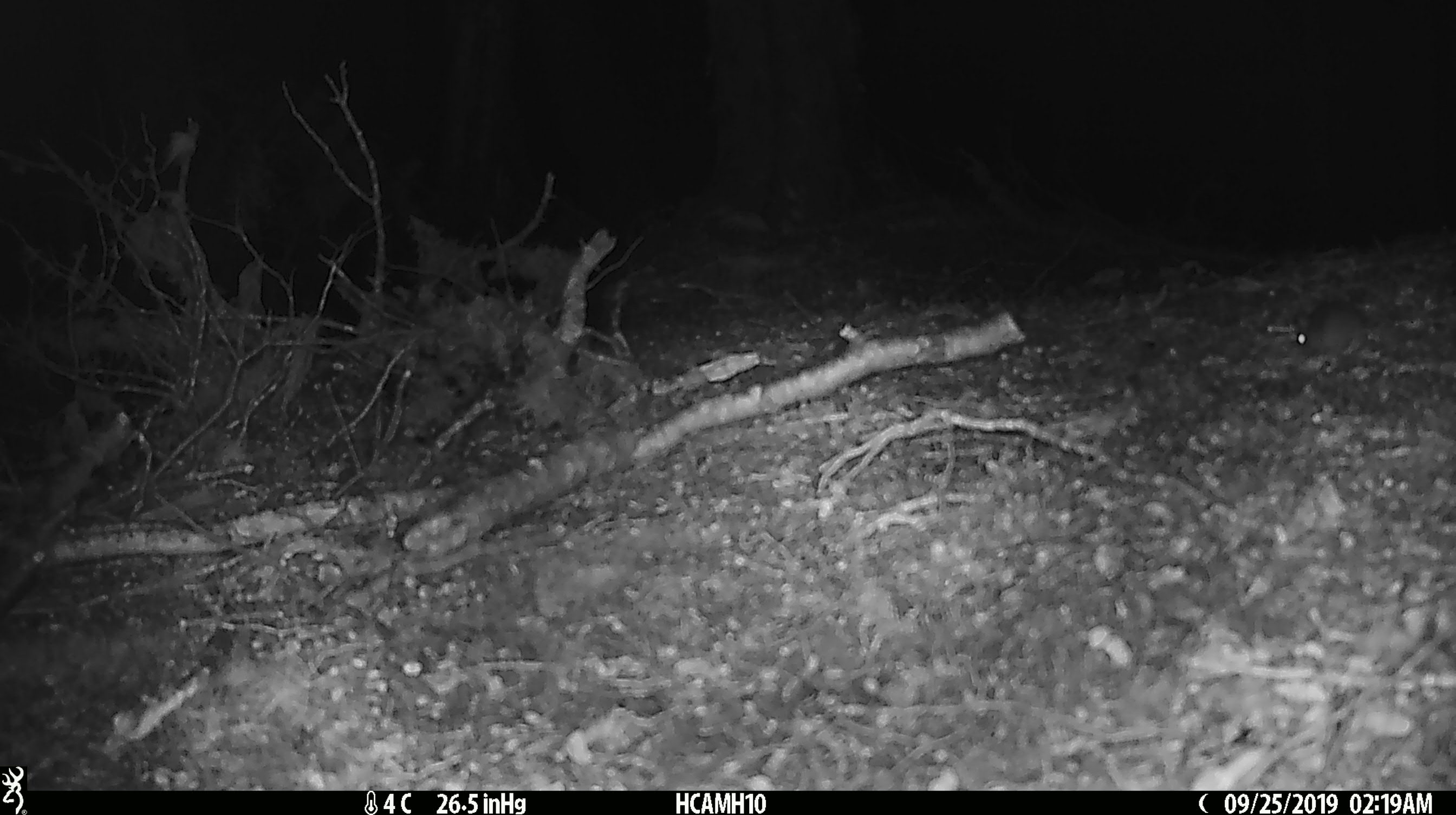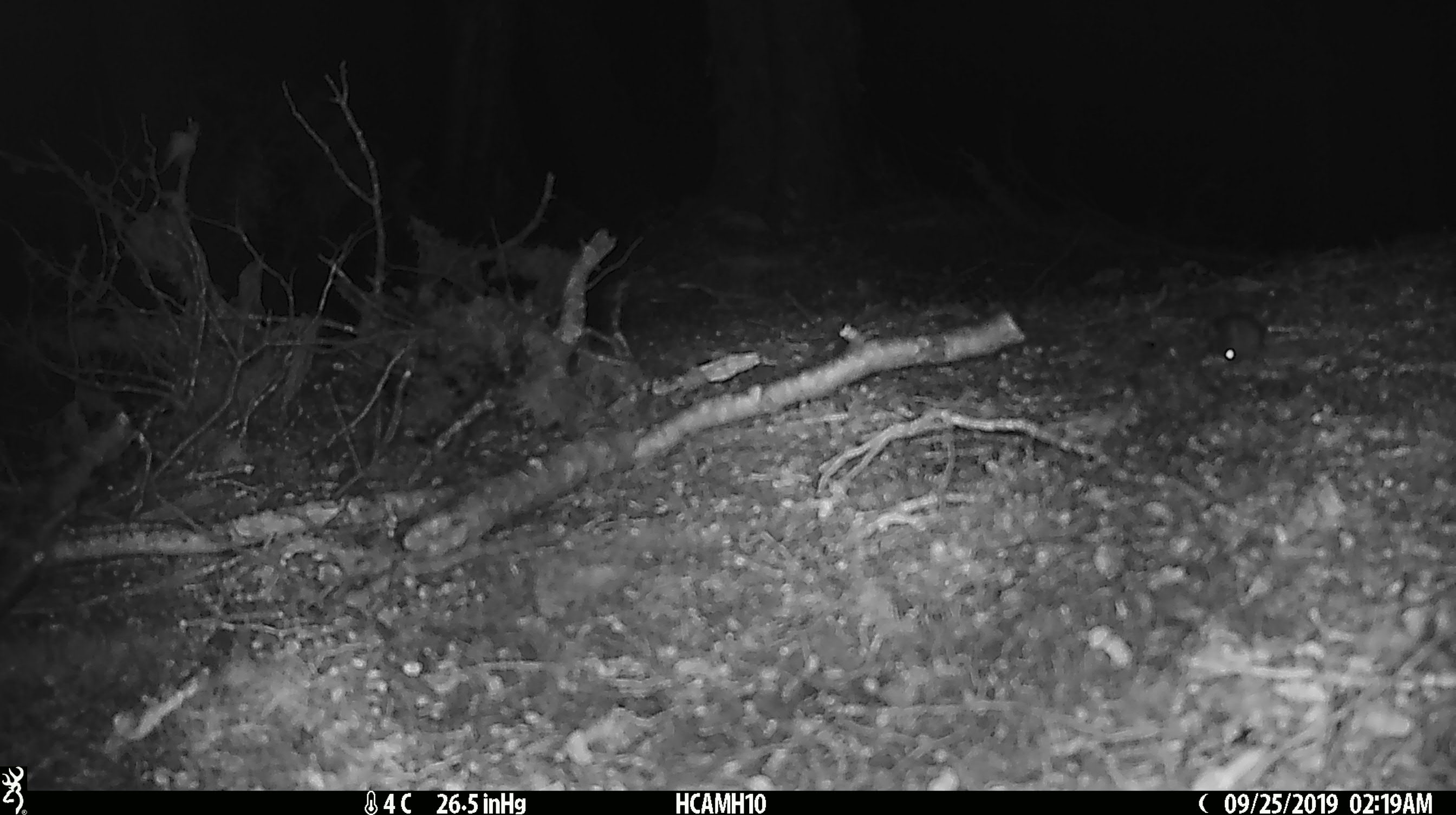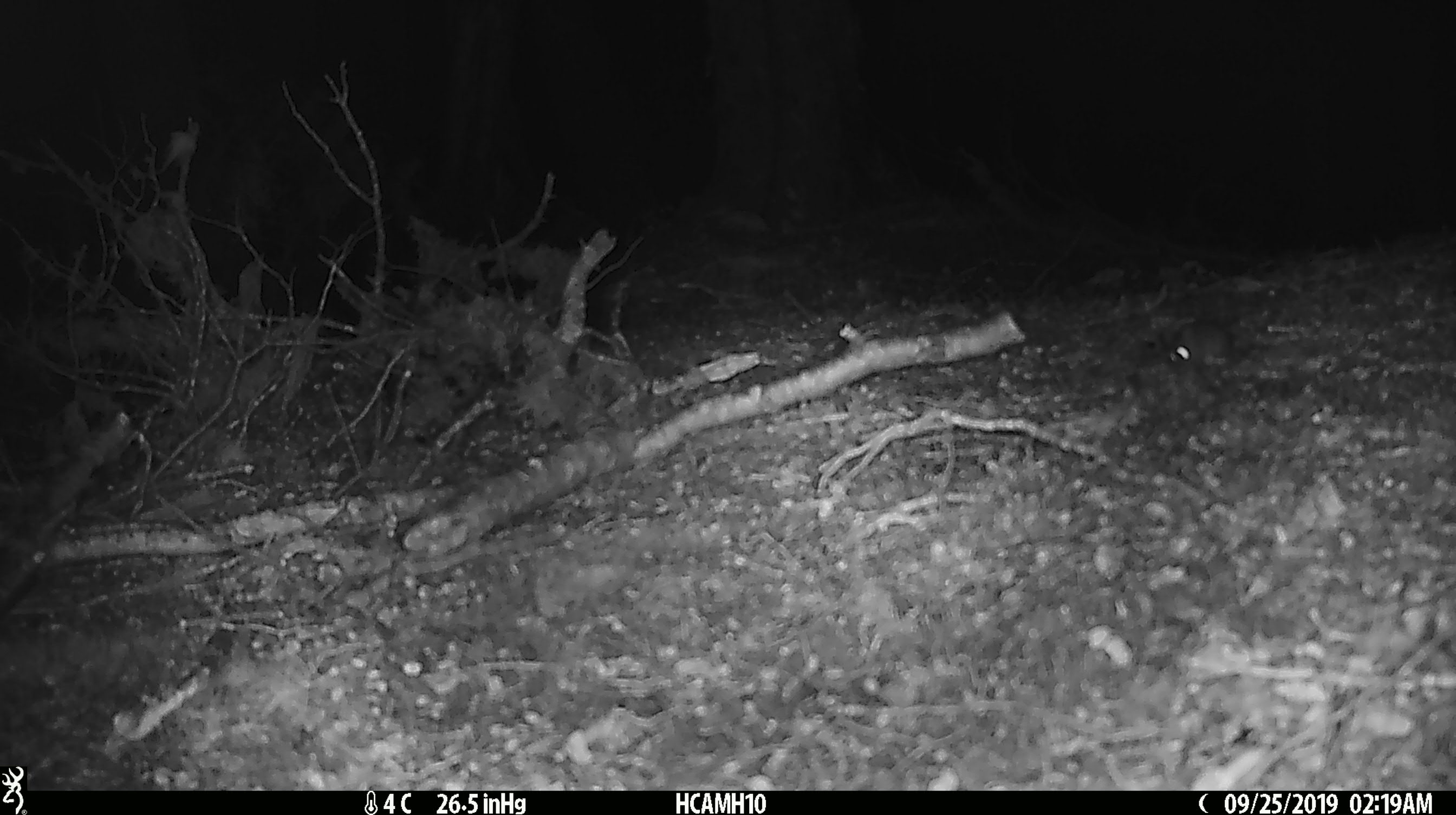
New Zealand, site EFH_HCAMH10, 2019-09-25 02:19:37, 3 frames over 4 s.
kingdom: Animalia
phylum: Chordata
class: Mammalia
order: Rodentia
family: Muridae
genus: Mus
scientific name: Mus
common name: mouse